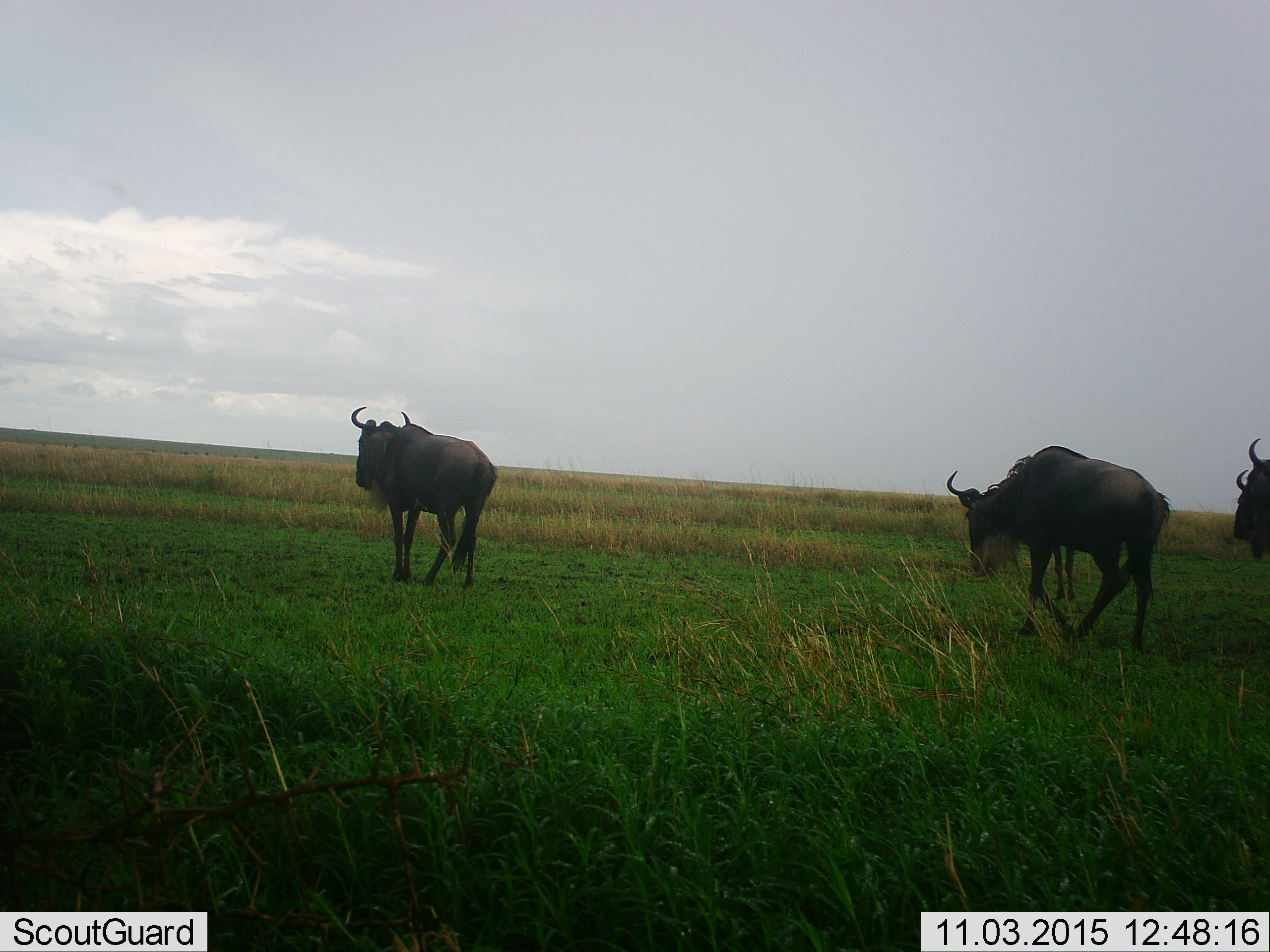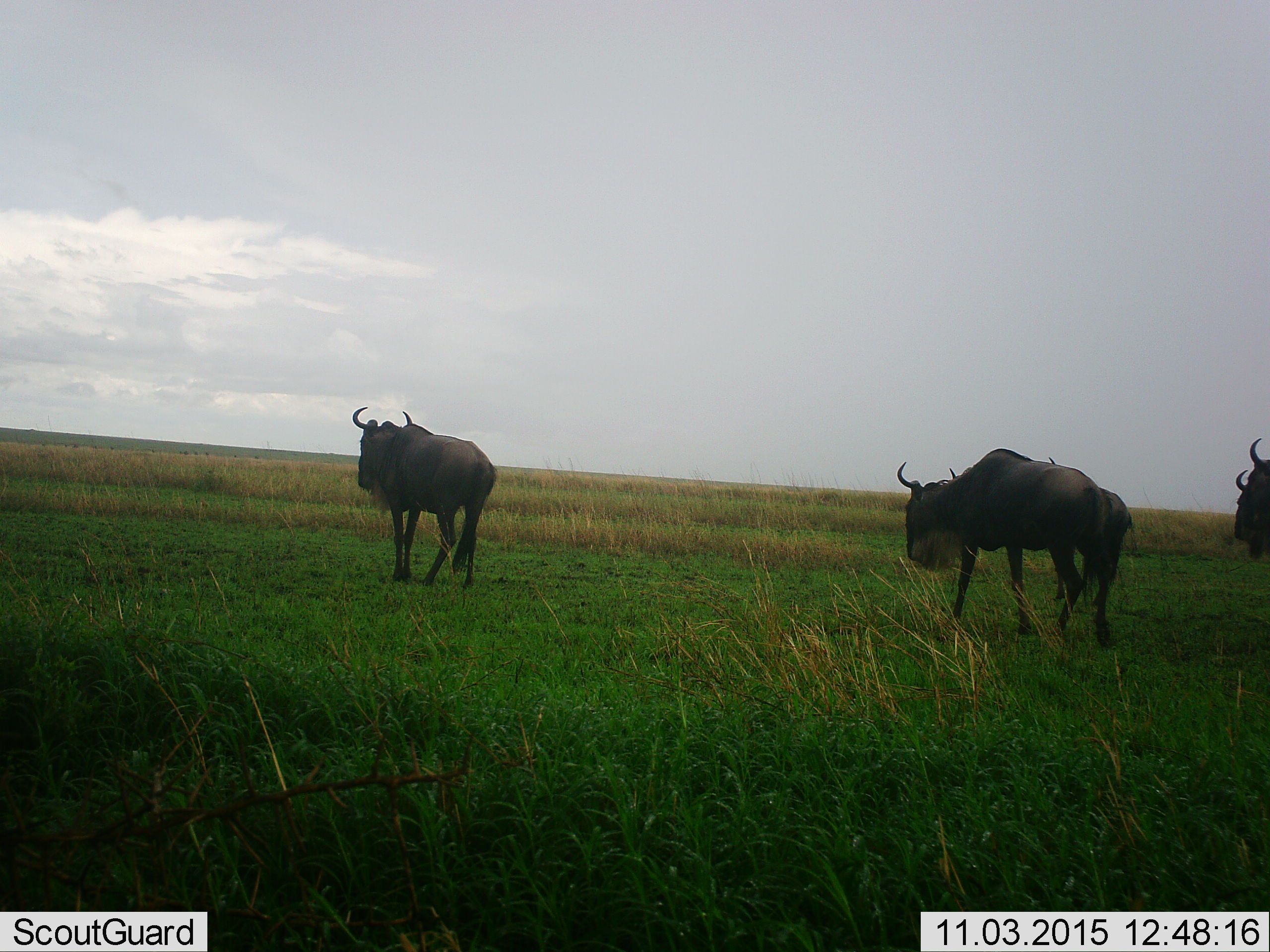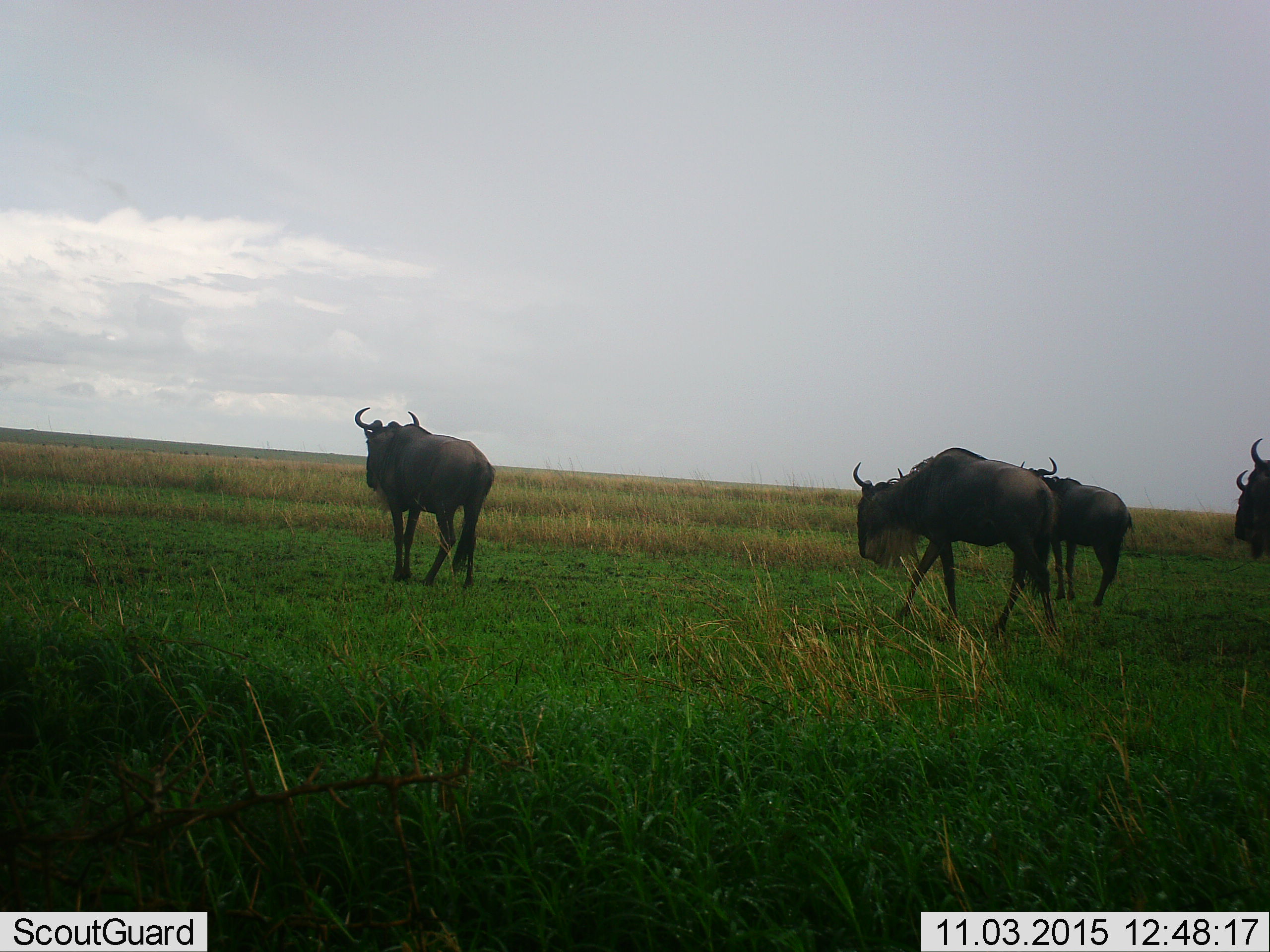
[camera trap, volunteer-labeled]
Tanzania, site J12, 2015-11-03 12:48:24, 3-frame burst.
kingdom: Animalia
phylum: Chordata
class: Mammalia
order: Artiodactyla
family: Bovidae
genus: Connochaetes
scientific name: Connochaetes taurinus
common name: blue wildebeest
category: wildebeest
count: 4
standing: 75%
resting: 0%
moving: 88%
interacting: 0%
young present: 0%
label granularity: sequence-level